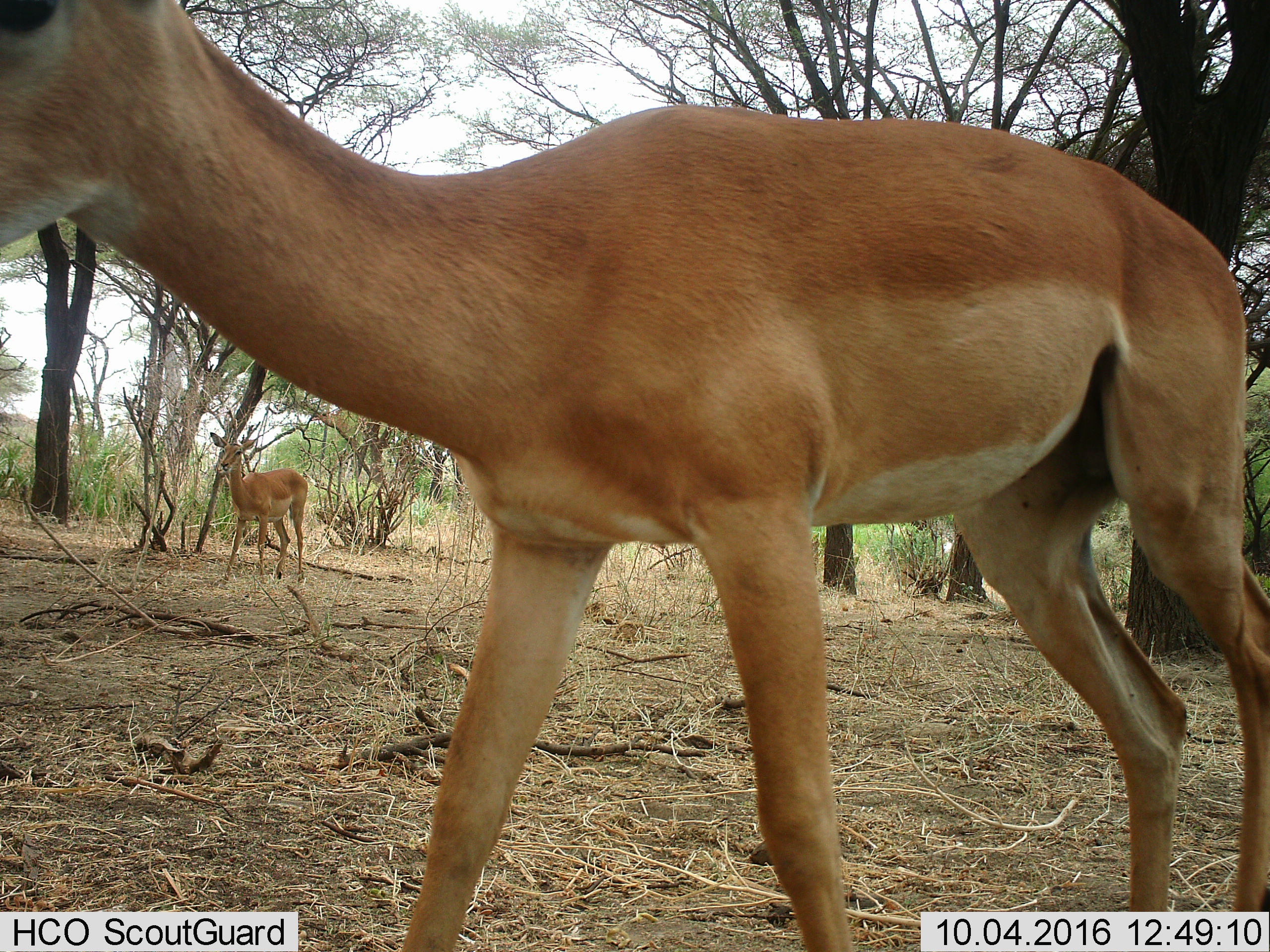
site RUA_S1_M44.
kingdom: Animalia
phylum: Chordata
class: Mammalia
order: Artiodactyla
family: Bovidae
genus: Aepyceros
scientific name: Aepyceros melampus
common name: impala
Impala (Aepyceros melampus), count 2. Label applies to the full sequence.